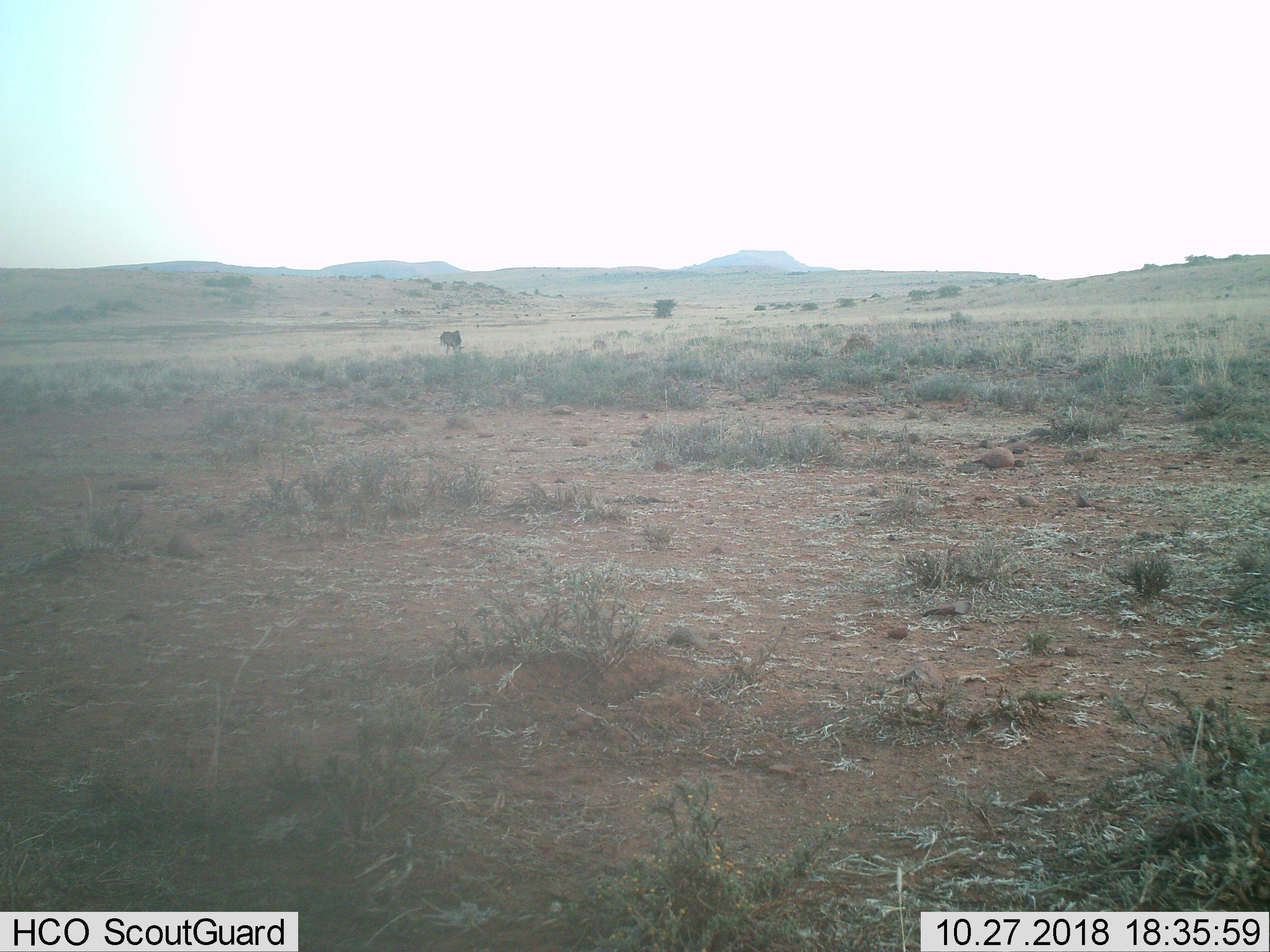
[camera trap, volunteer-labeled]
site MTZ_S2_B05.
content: unidentified animal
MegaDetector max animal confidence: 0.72